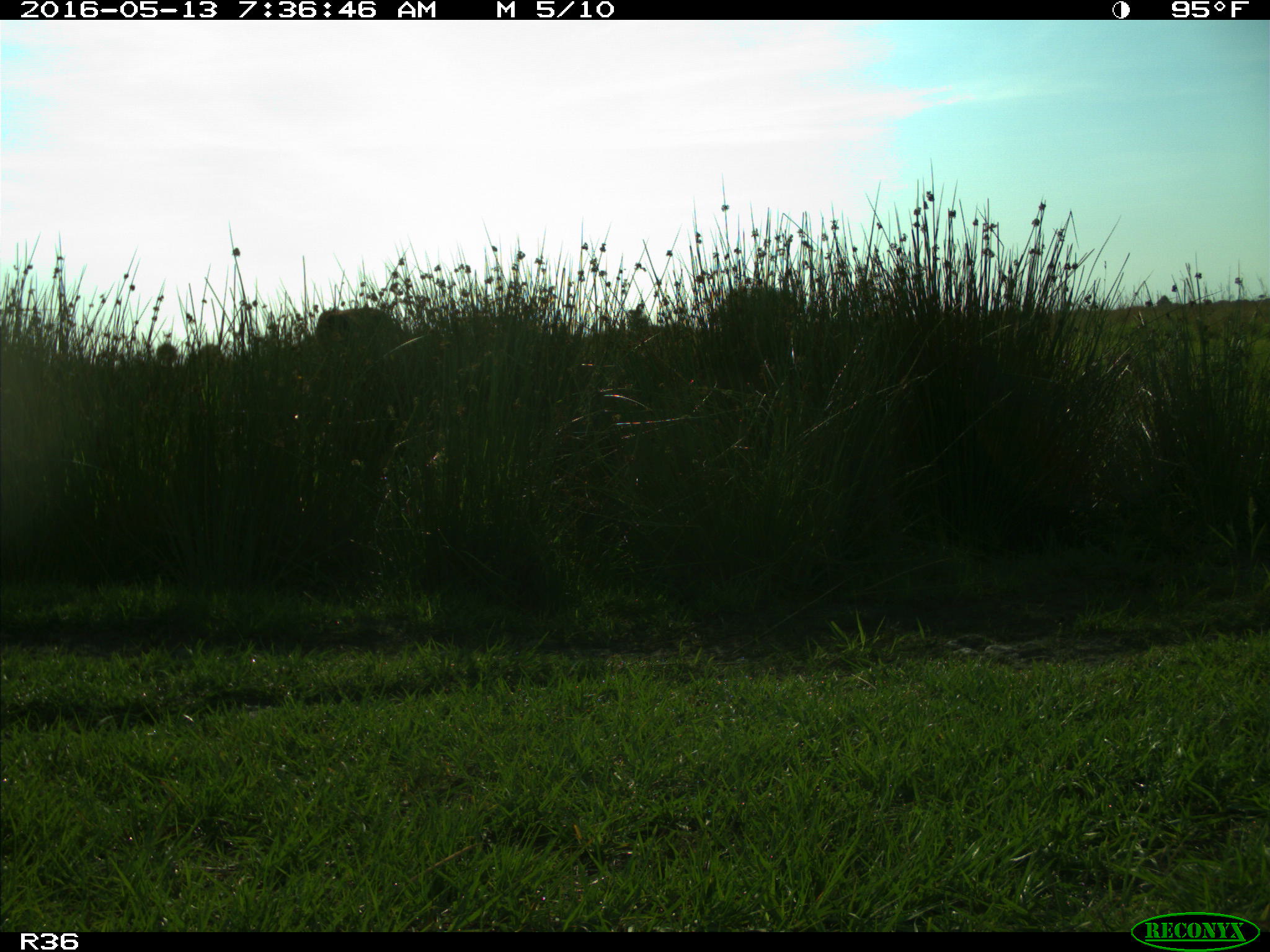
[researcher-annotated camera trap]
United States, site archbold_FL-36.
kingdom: Animalia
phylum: Chordata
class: Mammalia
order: Artiodactyla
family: Bovidae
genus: Bos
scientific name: Bos taurus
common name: domestic cow